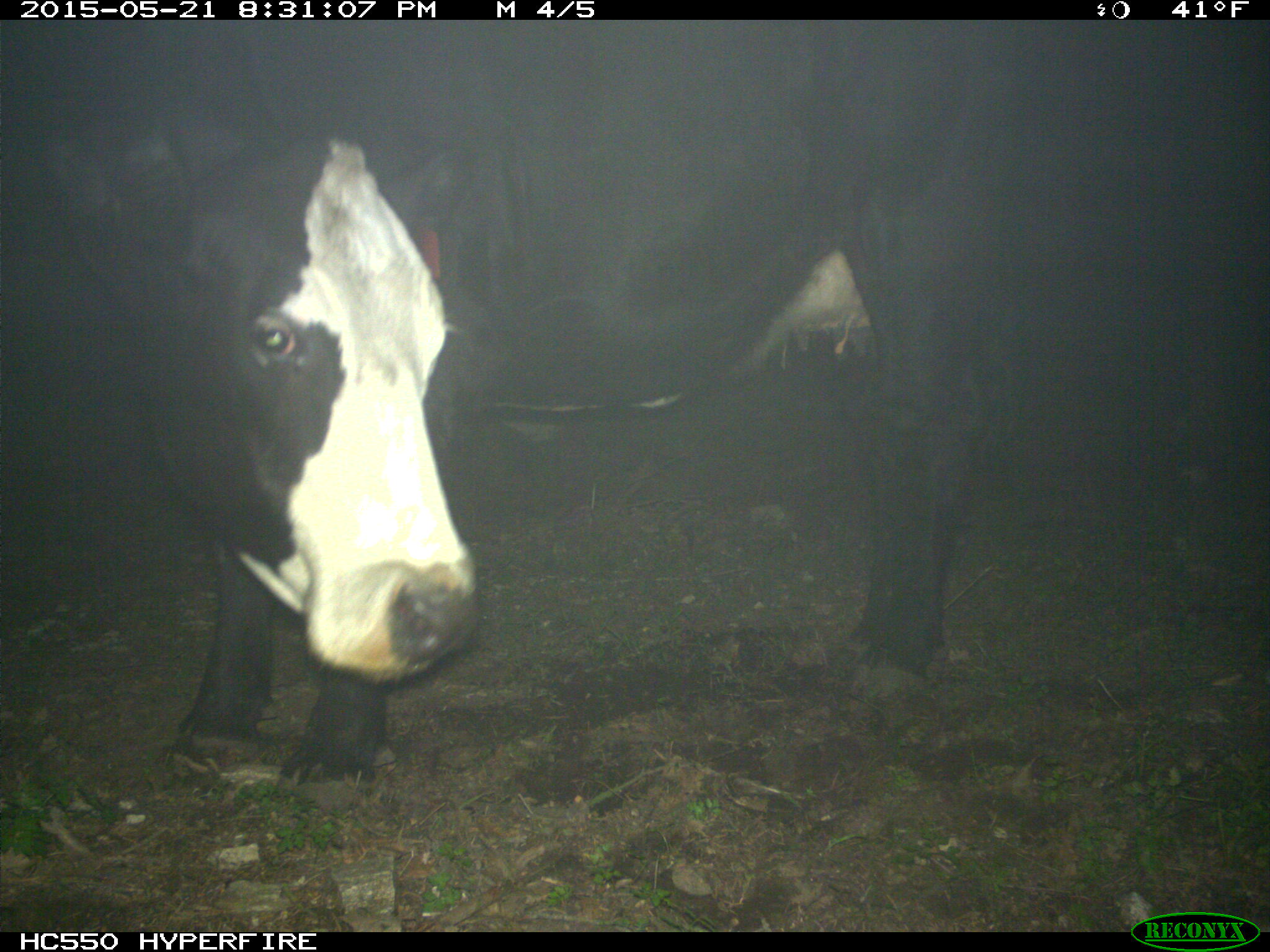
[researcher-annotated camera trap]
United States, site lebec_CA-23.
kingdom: Animalia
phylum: Chordata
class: Mammalia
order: Artiodactyla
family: Bovidae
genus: Bos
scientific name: Bos taurus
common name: domestic cow